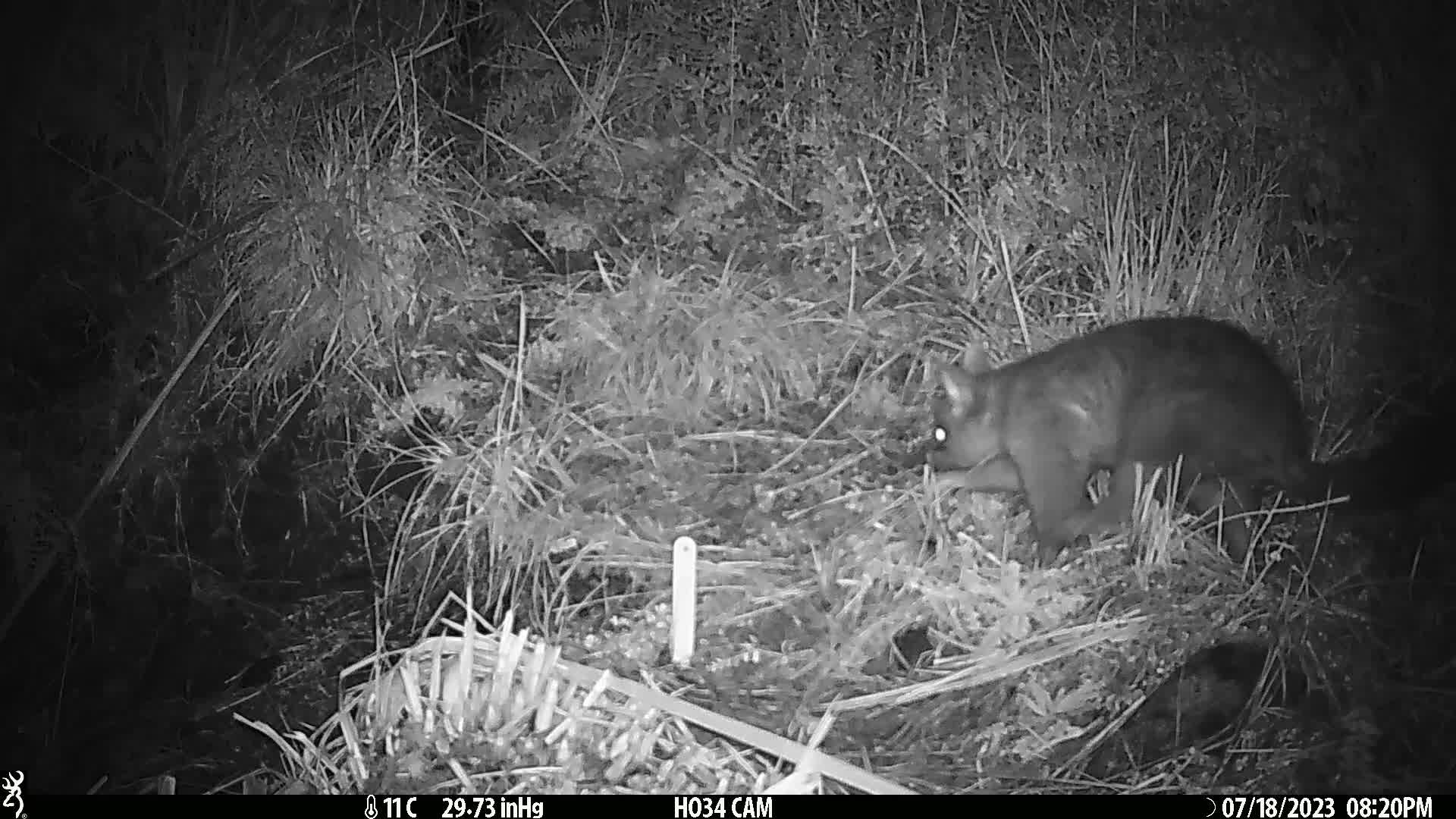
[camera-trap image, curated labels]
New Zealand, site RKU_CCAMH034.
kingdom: Animalia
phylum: Chordata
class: Mammalia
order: Diprotodontia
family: Phalangeridae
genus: Trichosurus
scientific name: Trichosurus vulpecula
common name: common brushtail possum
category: possum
Possum (common brushtail possum) (Trichosurus vulpecula).